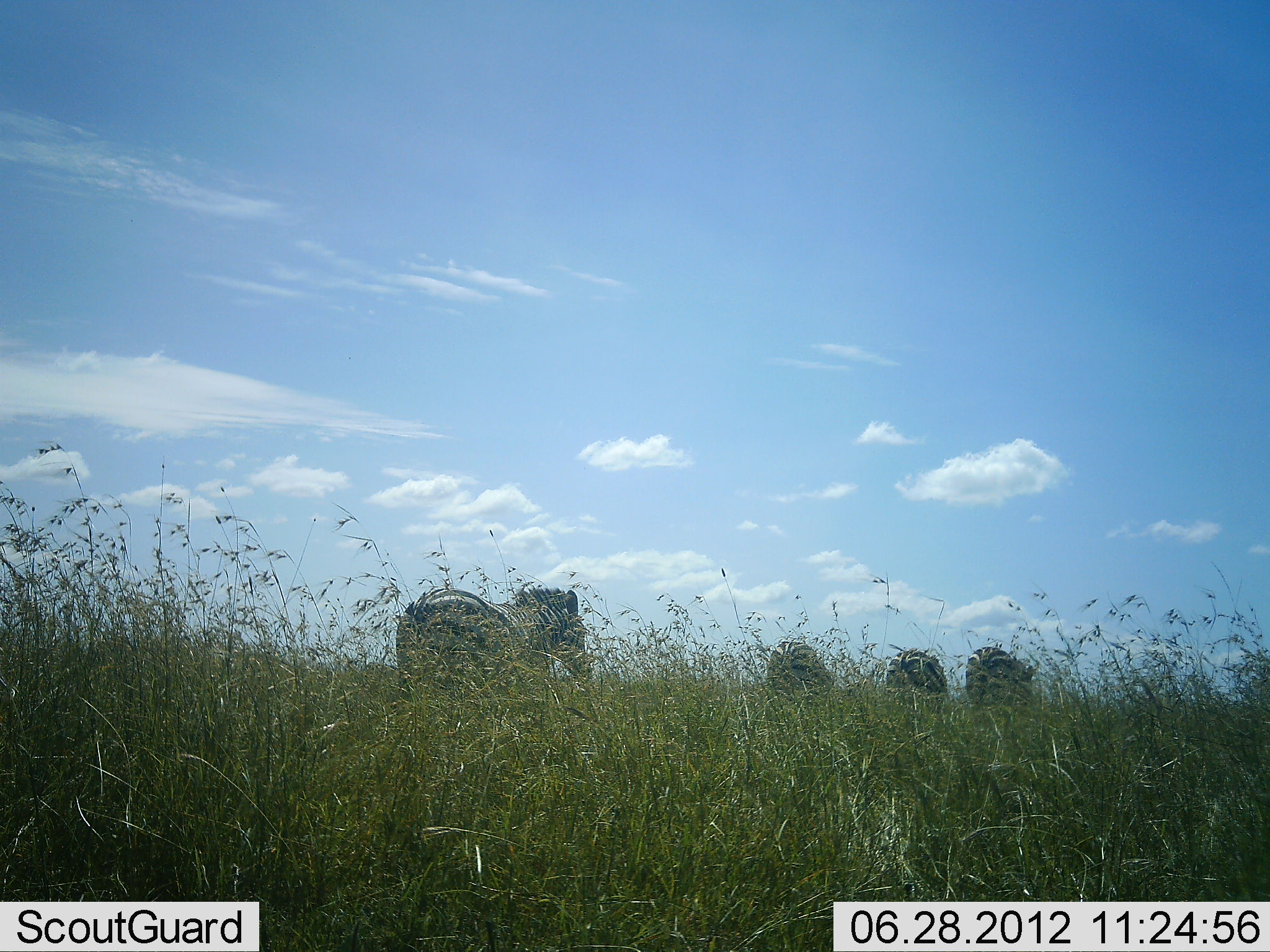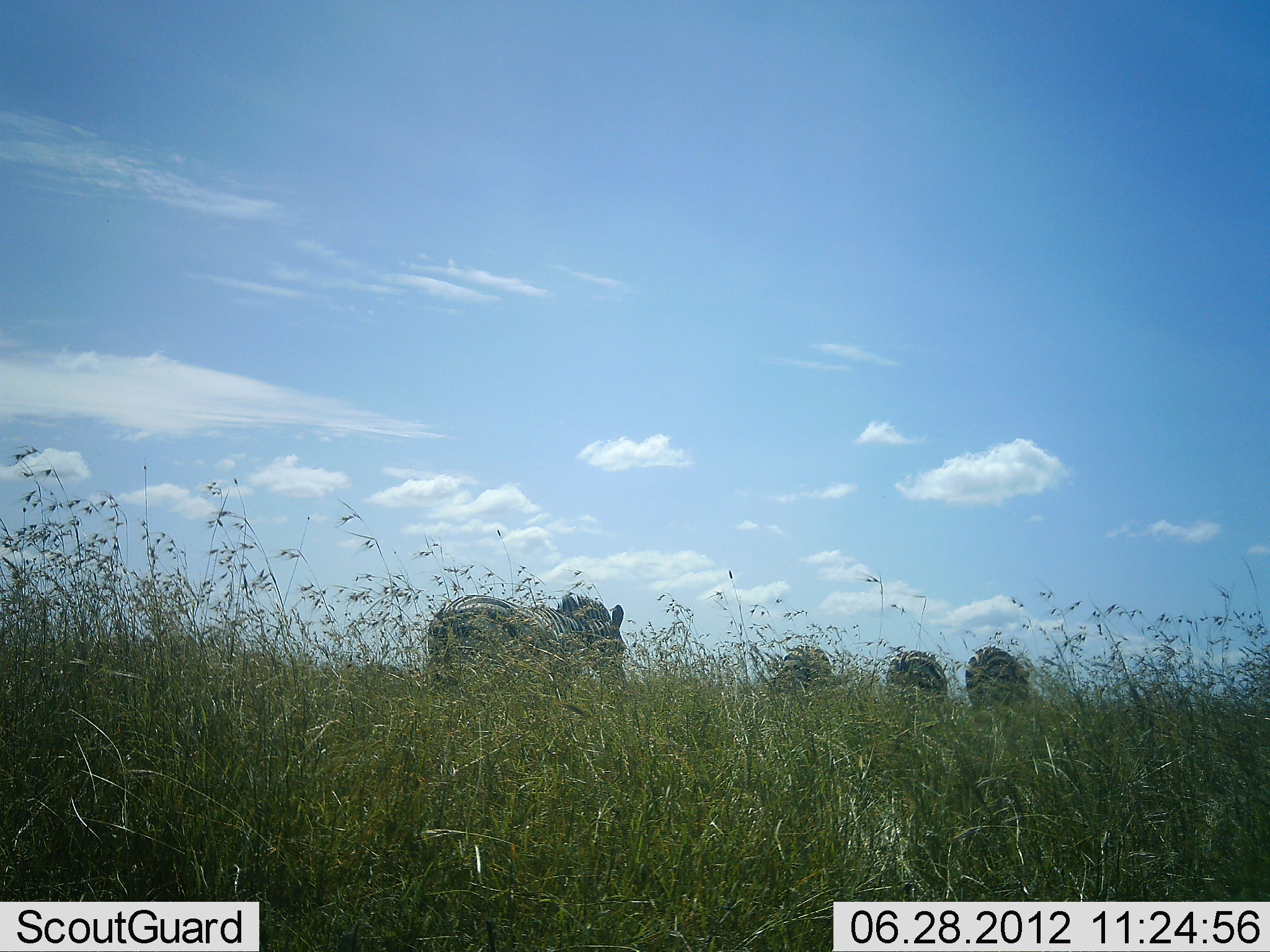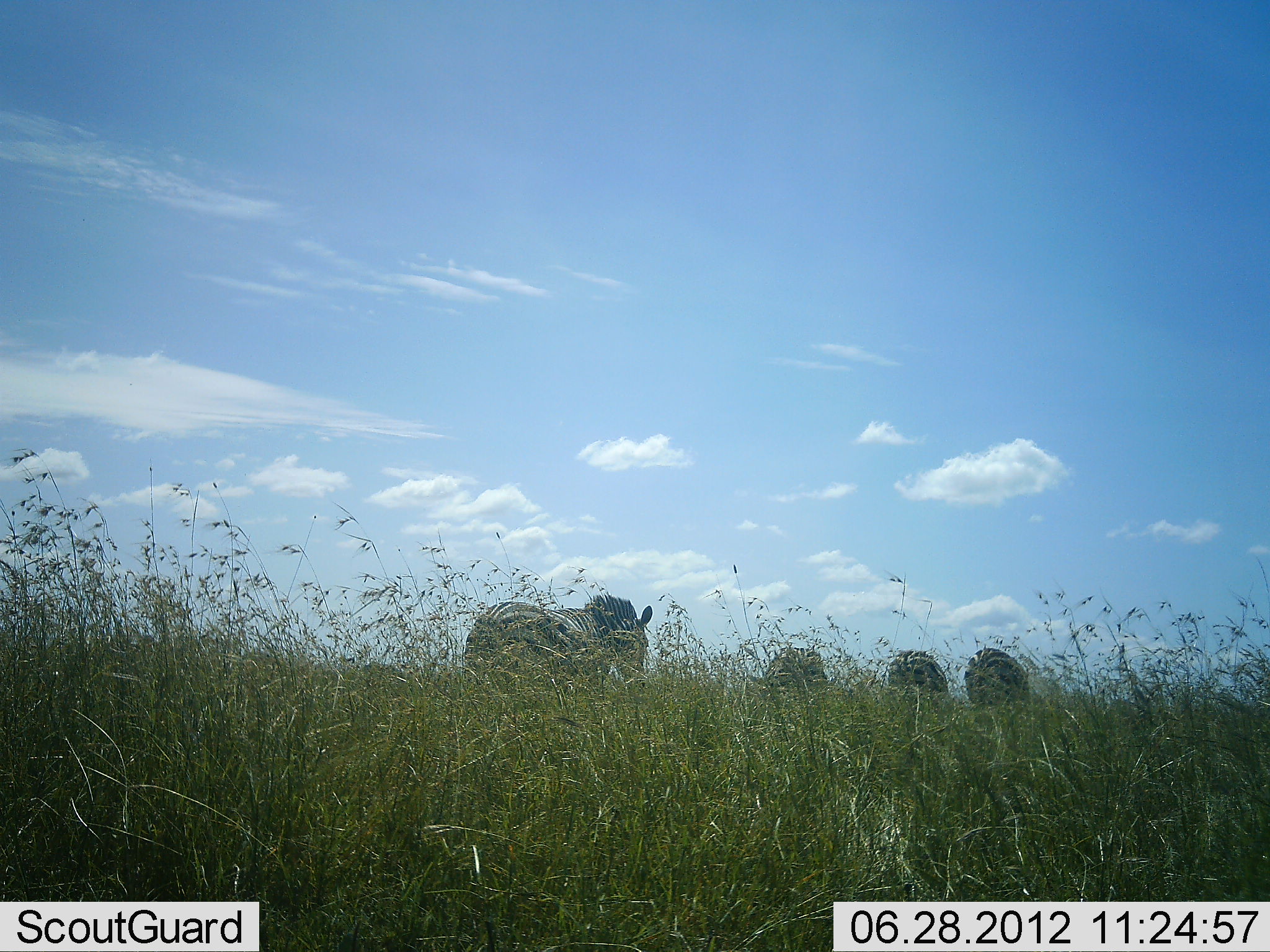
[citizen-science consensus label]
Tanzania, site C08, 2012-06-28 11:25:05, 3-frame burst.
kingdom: Animalia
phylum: Chordata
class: Mammalia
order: Perissodactyla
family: Equidae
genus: Equus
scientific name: Equus quagga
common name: plains zebra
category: zebra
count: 4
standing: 20%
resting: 0%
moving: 100%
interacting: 0%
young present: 0%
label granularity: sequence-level